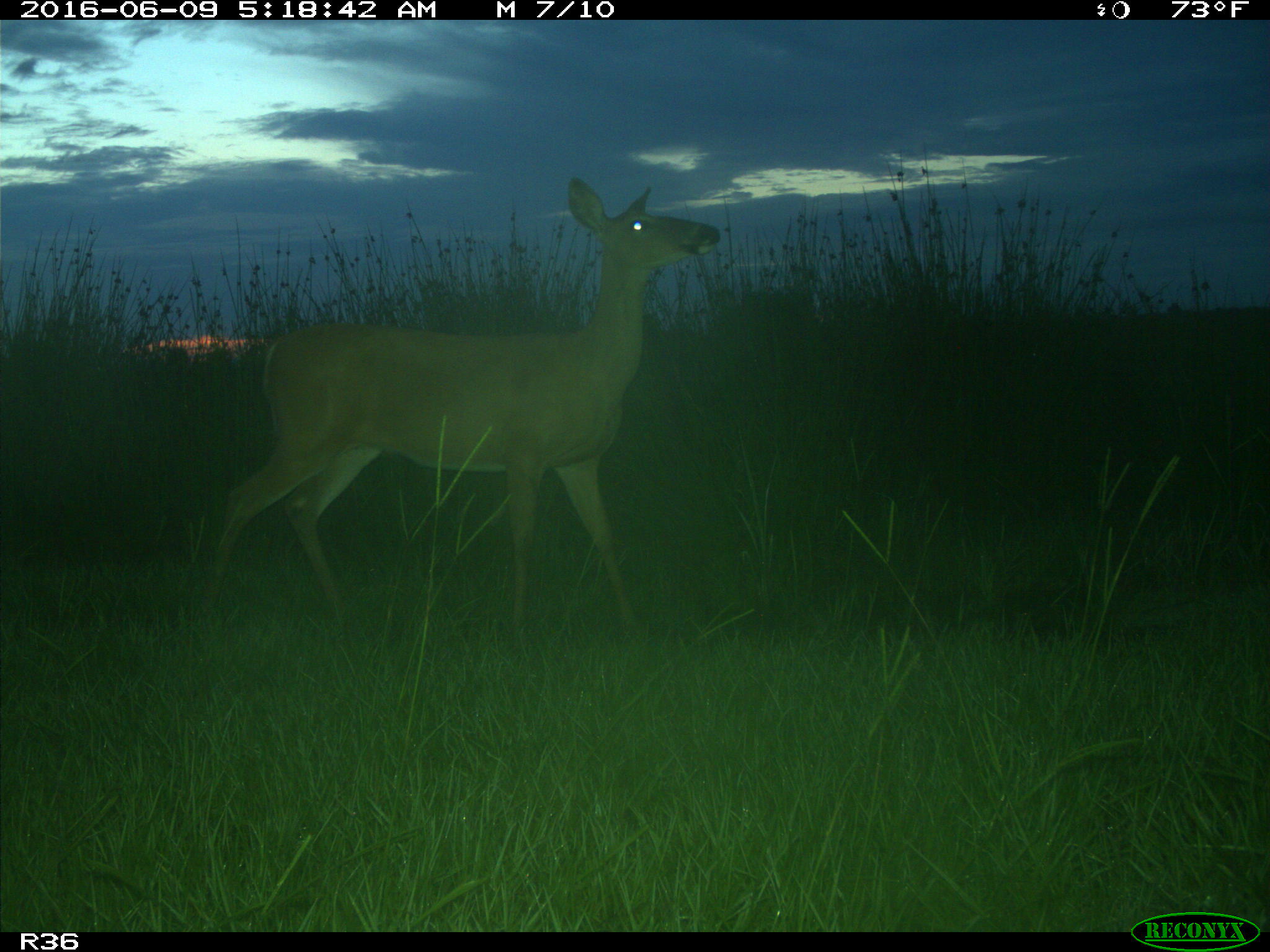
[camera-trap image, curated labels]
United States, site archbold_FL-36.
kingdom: Animalia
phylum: Chordata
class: Mammalia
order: Artiodactyla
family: Cervidae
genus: Odocoileus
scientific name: Odocoileus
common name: deer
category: unidentified deer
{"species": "unidentified deer (deer) (Odocoileus)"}